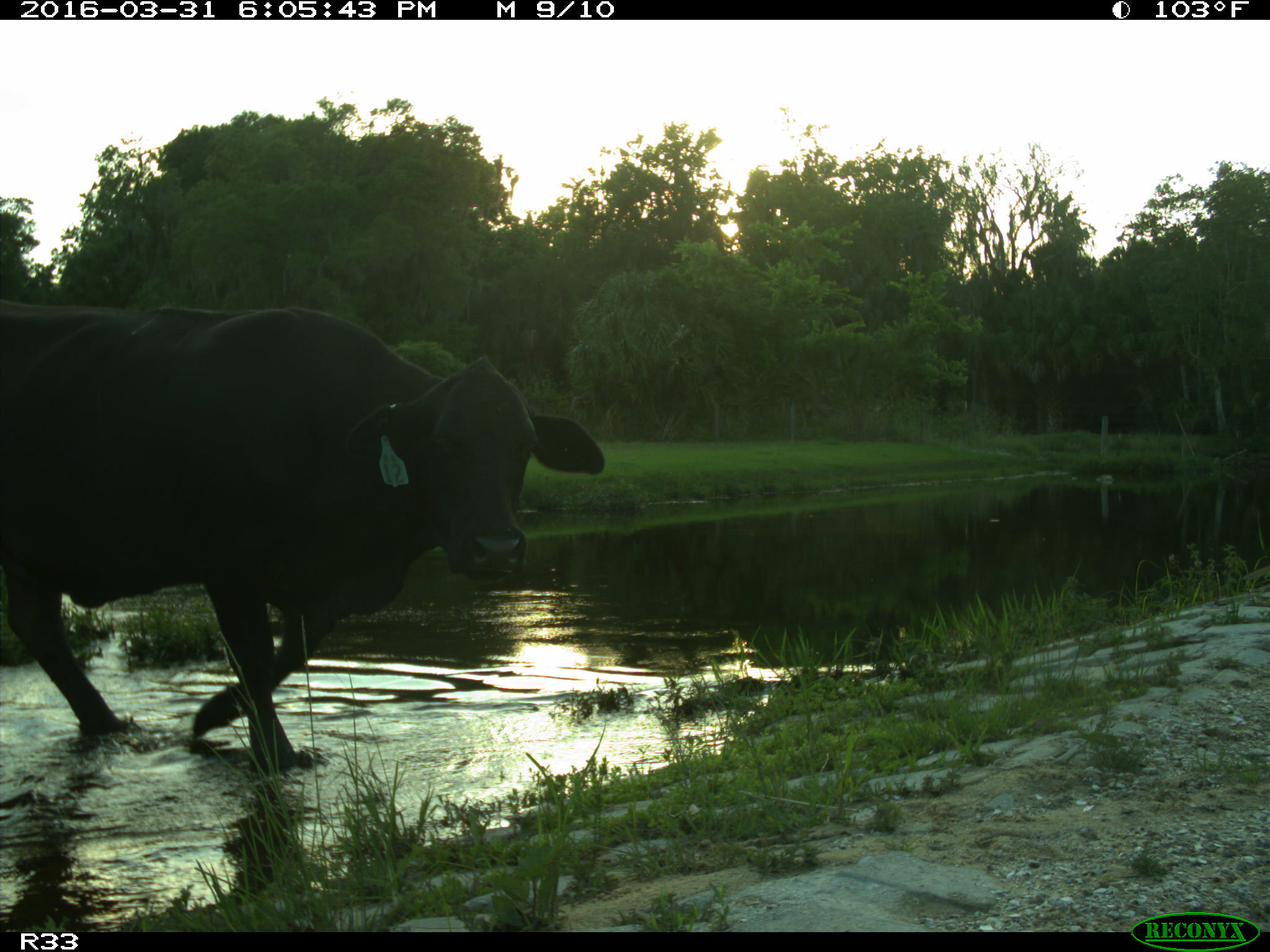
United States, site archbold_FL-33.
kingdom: Animalia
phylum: Chordata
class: Mammalia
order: Artiodactyla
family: Bovidae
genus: Bos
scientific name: Bos taurus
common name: domestic cow